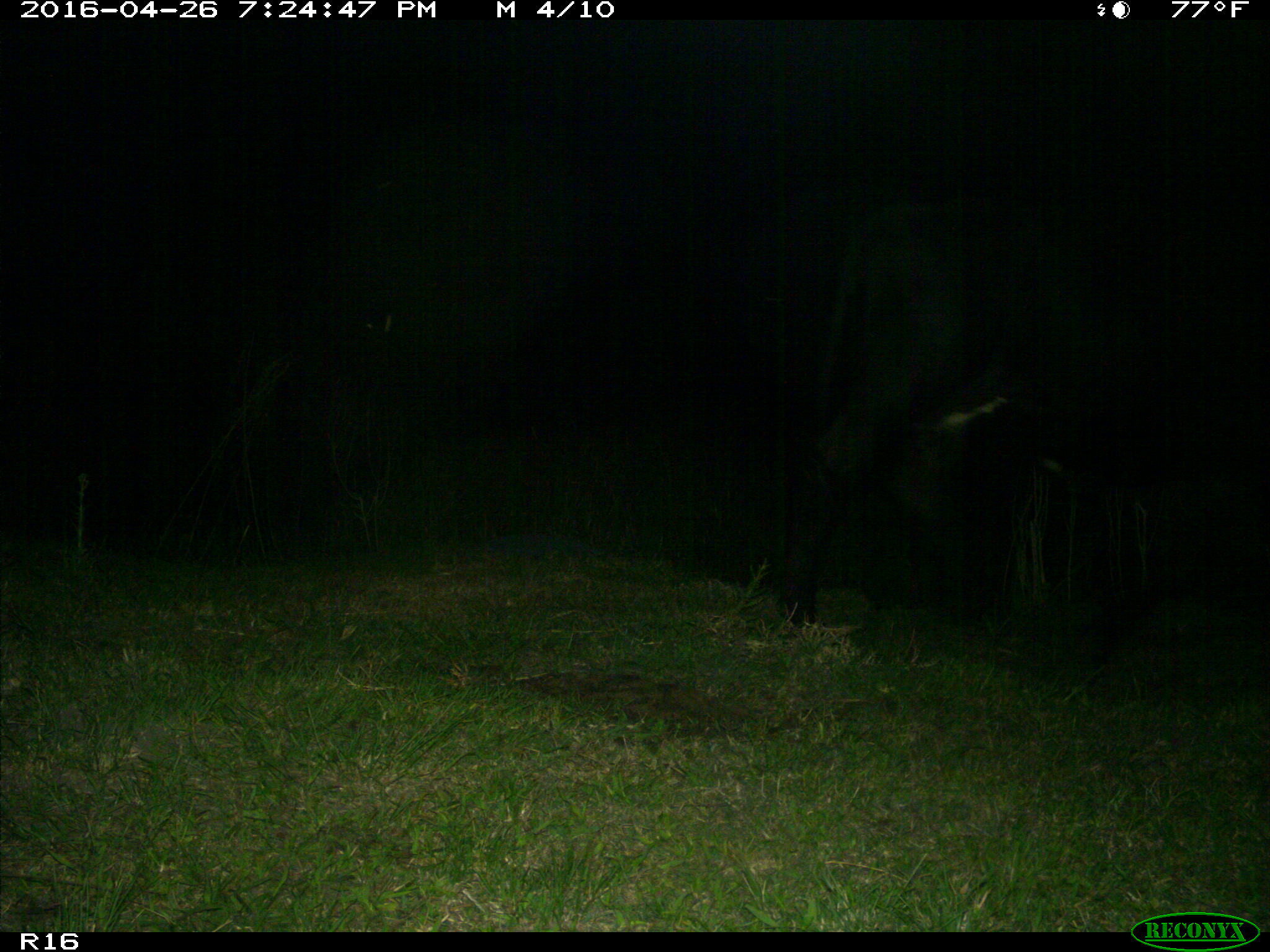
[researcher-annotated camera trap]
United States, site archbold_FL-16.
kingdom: Animalia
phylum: Chordata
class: Mammalia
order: Artiodactyla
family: Bovidae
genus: Bos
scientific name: Bos taurus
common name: domestic cow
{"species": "Bos taurus (domestic cow)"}